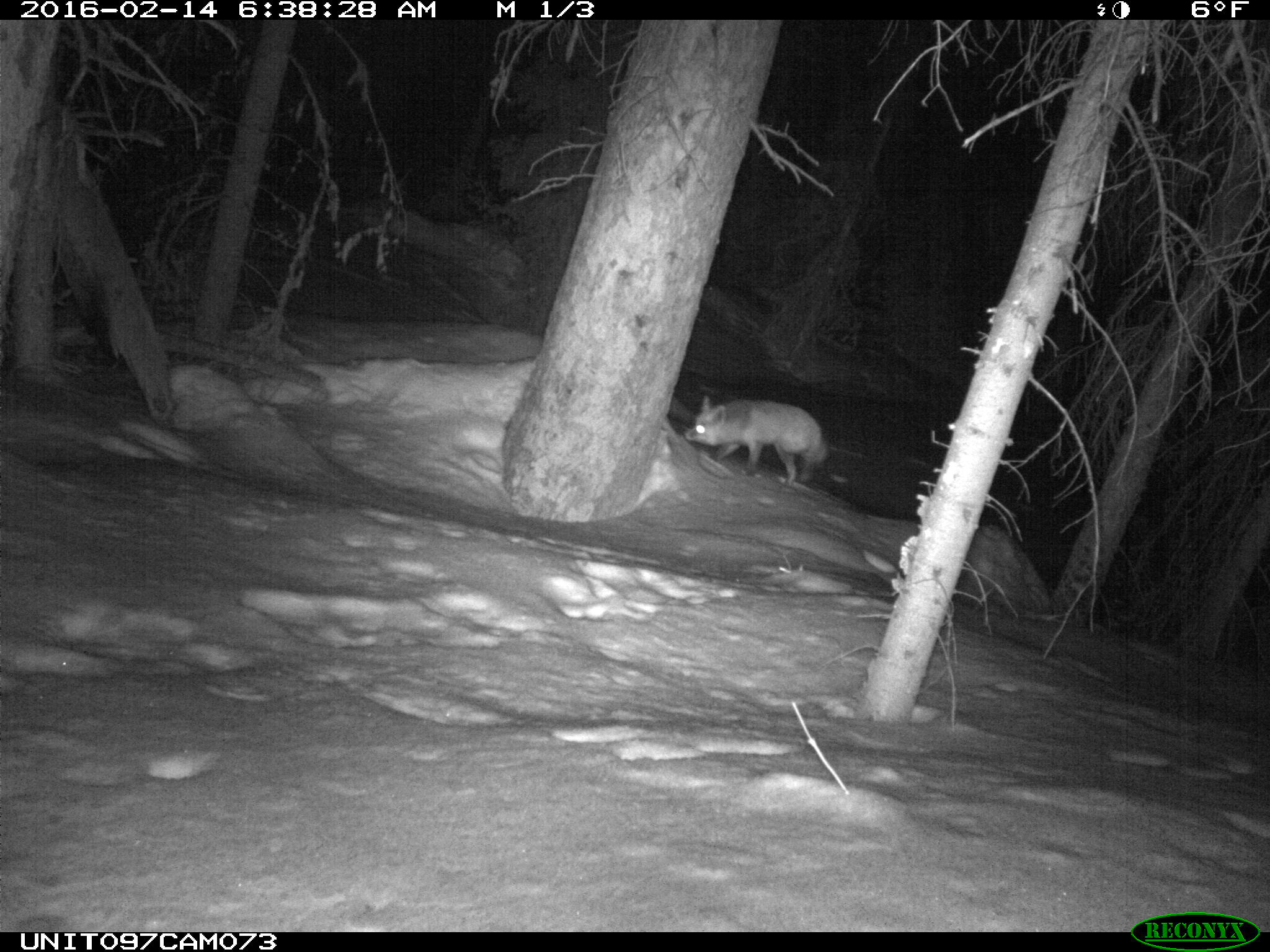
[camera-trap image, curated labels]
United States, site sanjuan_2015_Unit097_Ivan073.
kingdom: Animalia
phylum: Chordata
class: Mammalia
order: Carnivora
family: Canidae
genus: Vulpes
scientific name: Vulpes vulpes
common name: red fox